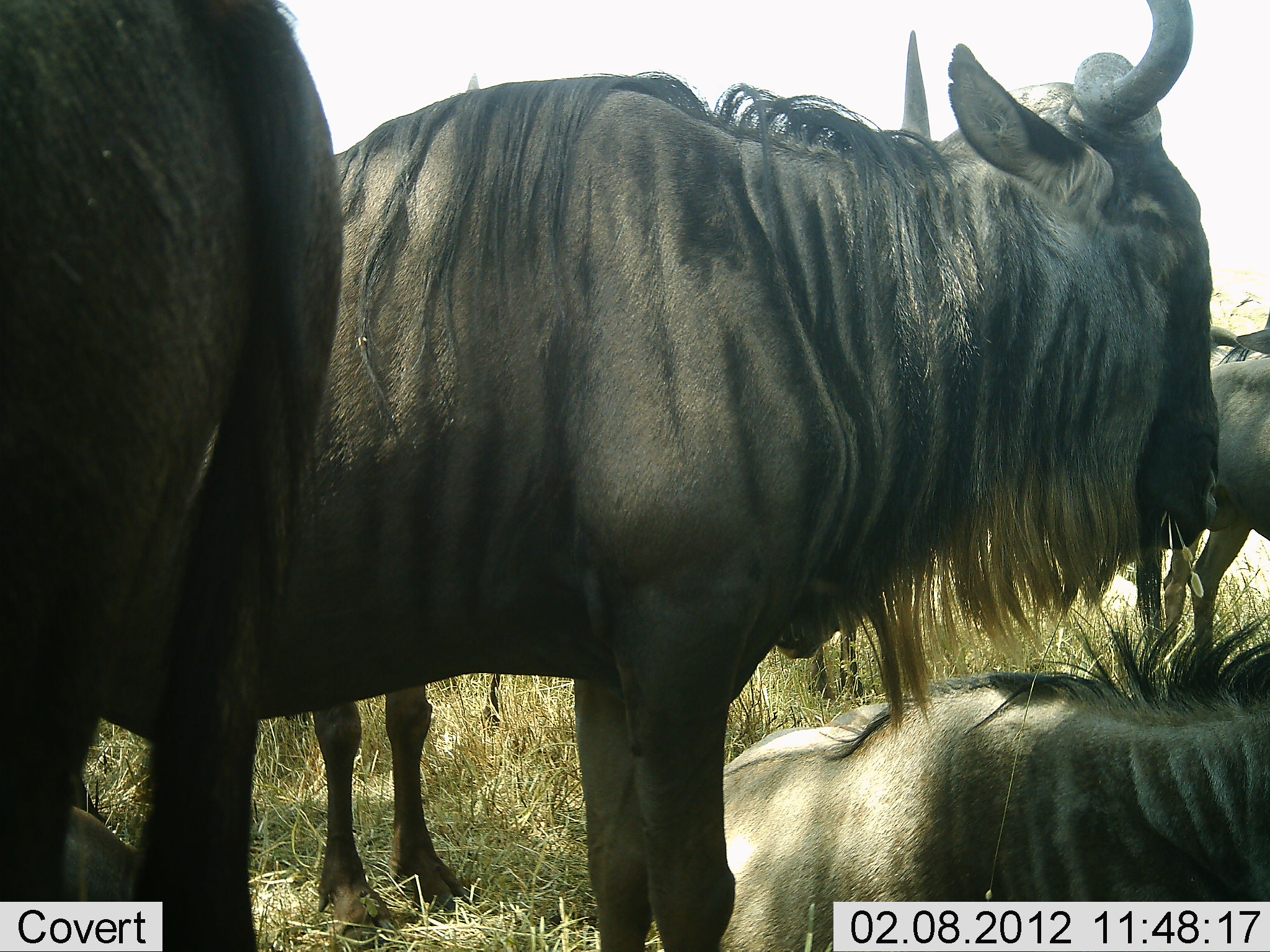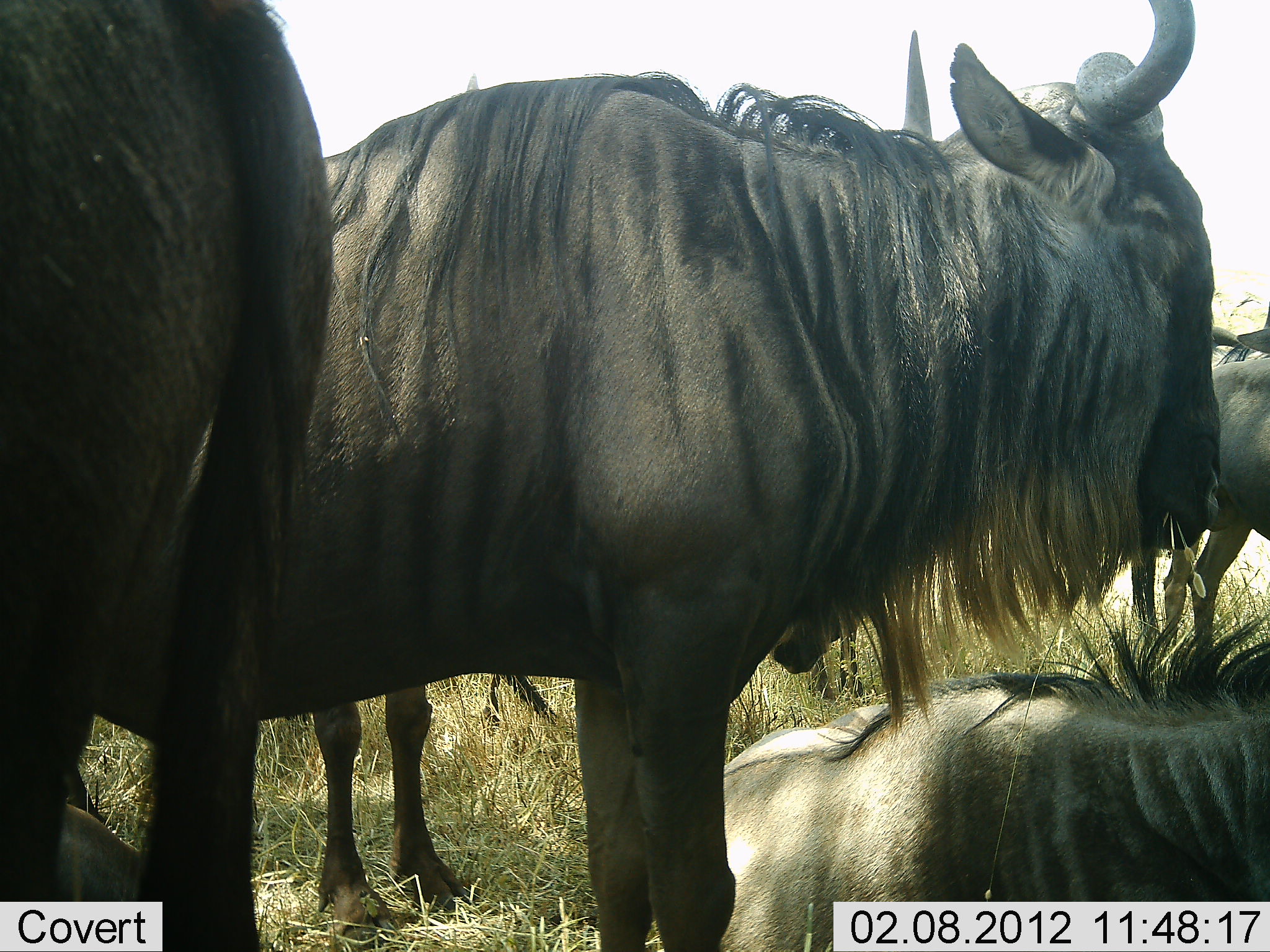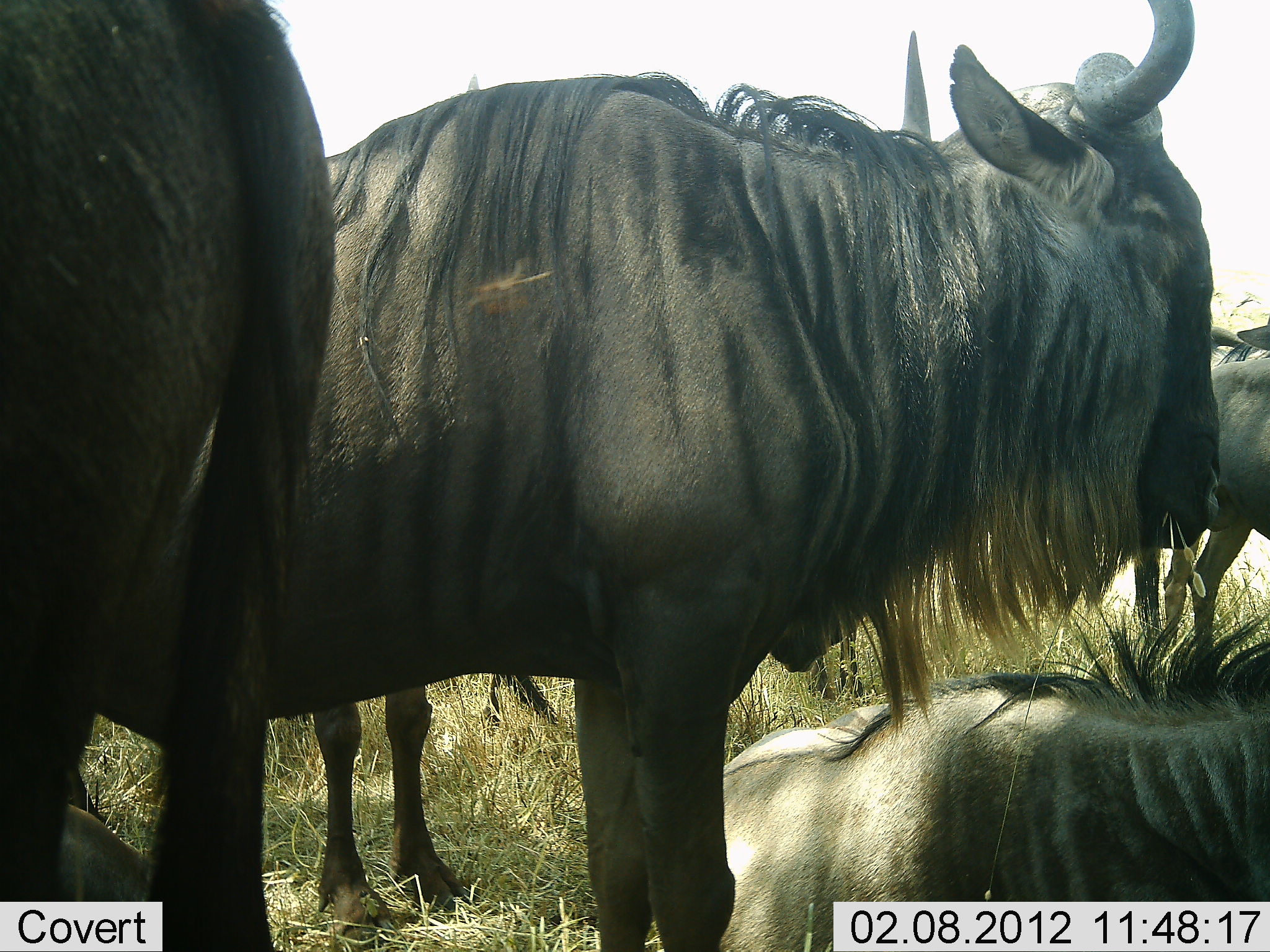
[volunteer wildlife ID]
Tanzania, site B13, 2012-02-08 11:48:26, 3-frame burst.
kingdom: Animalia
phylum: Chordata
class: Mammalia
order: Artiodactyla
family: Bovidae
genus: Connochaetes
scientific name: Connochaetes taurinus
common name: blue wildebeest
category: wildebeest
Wildebeest (blue wildebeest) (Connochaetes taurinus), count 5. Behavior (volunteer vote fractions): standing 91%, resting 91%, moving 0%, interacting 0%. Young present (vote fraction): 0%. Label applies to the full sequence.